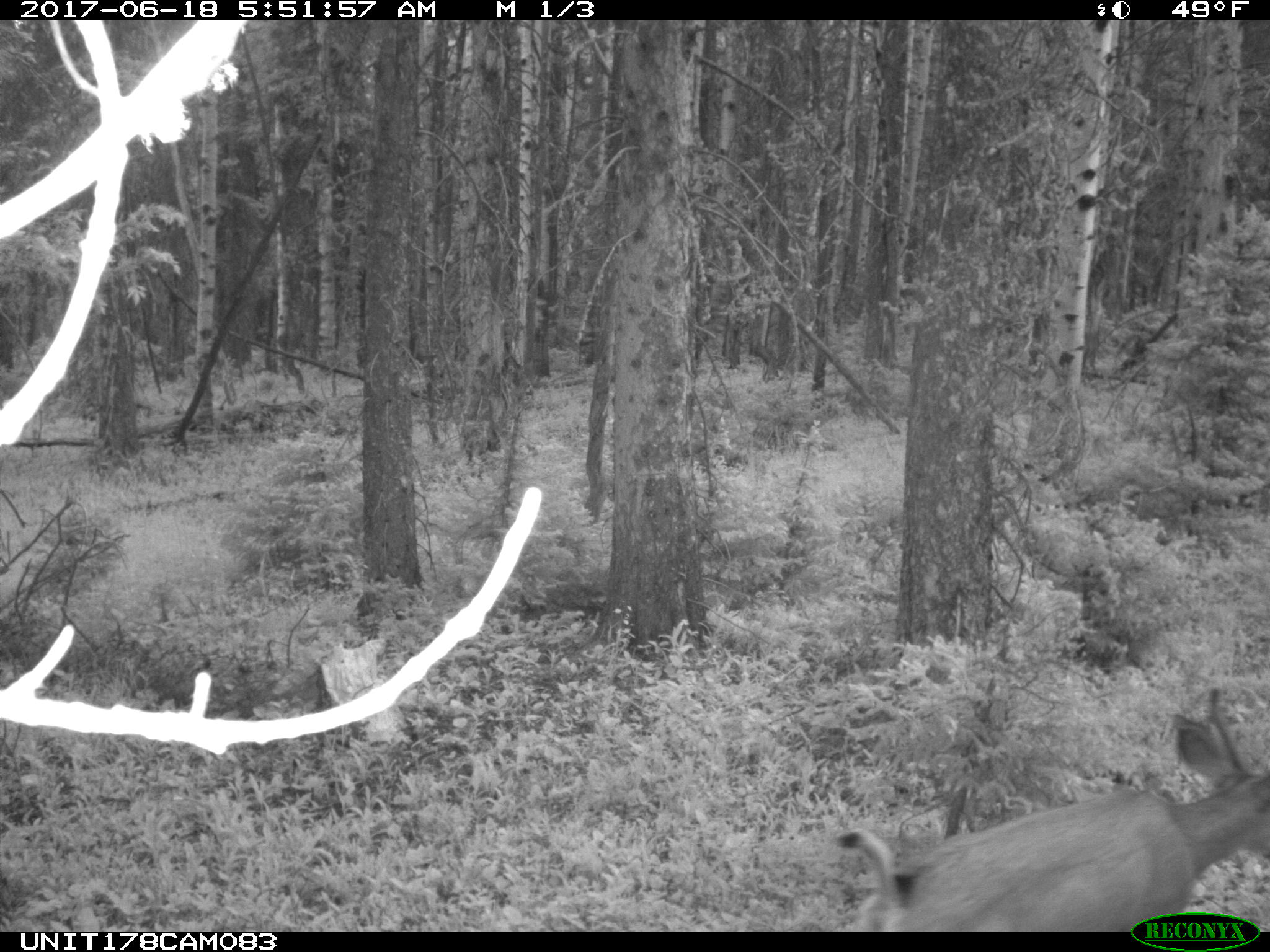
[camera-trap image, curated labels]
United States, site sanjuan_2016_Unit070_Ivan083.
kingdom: Animalia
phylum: Chordata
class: Mammalia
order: Artiodactyla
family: Cervidae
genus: Odocoileus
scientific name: Odocoileus hemionus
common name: mule deer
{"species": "Odocoileus hemionus (mule deer)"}